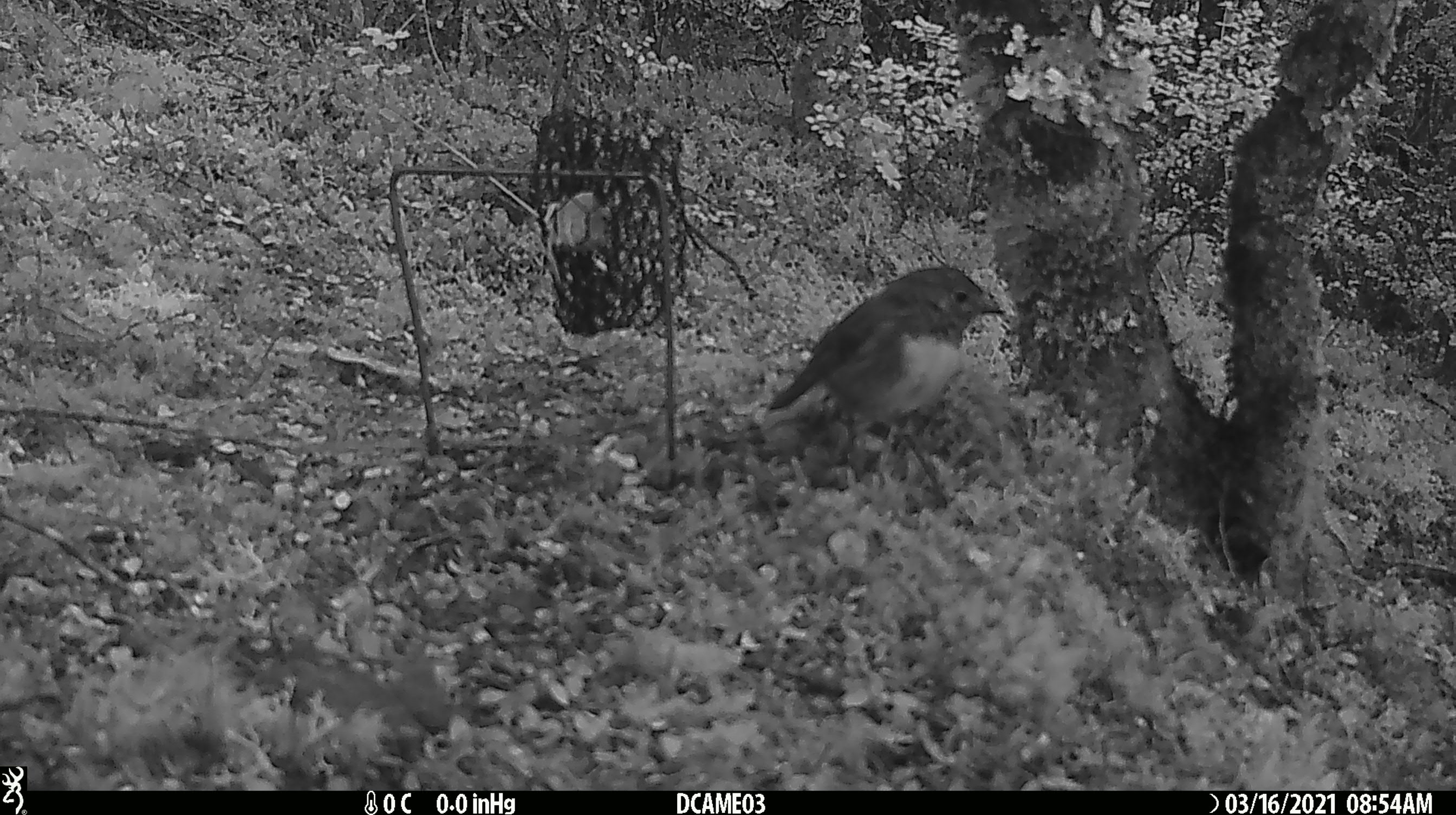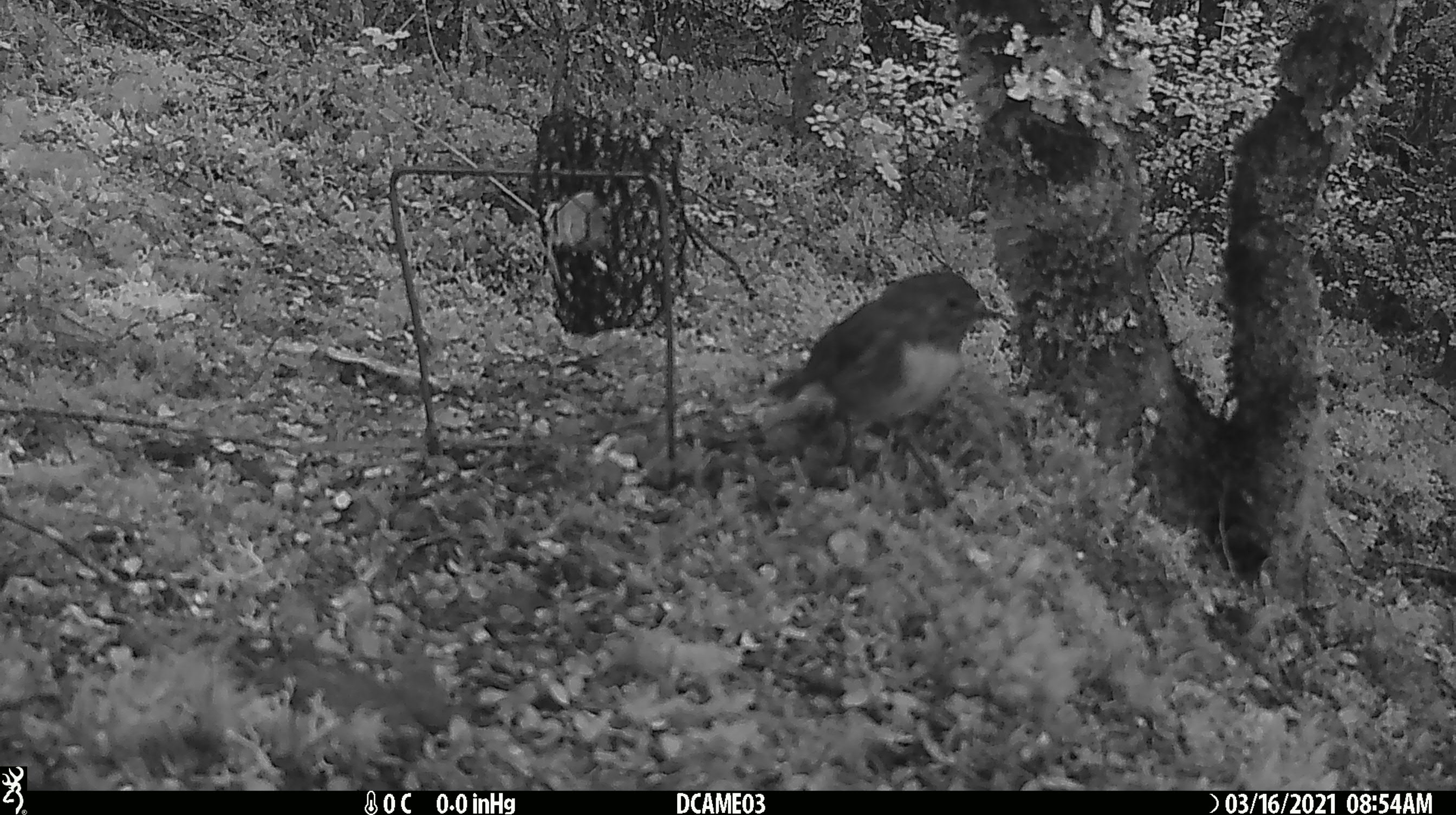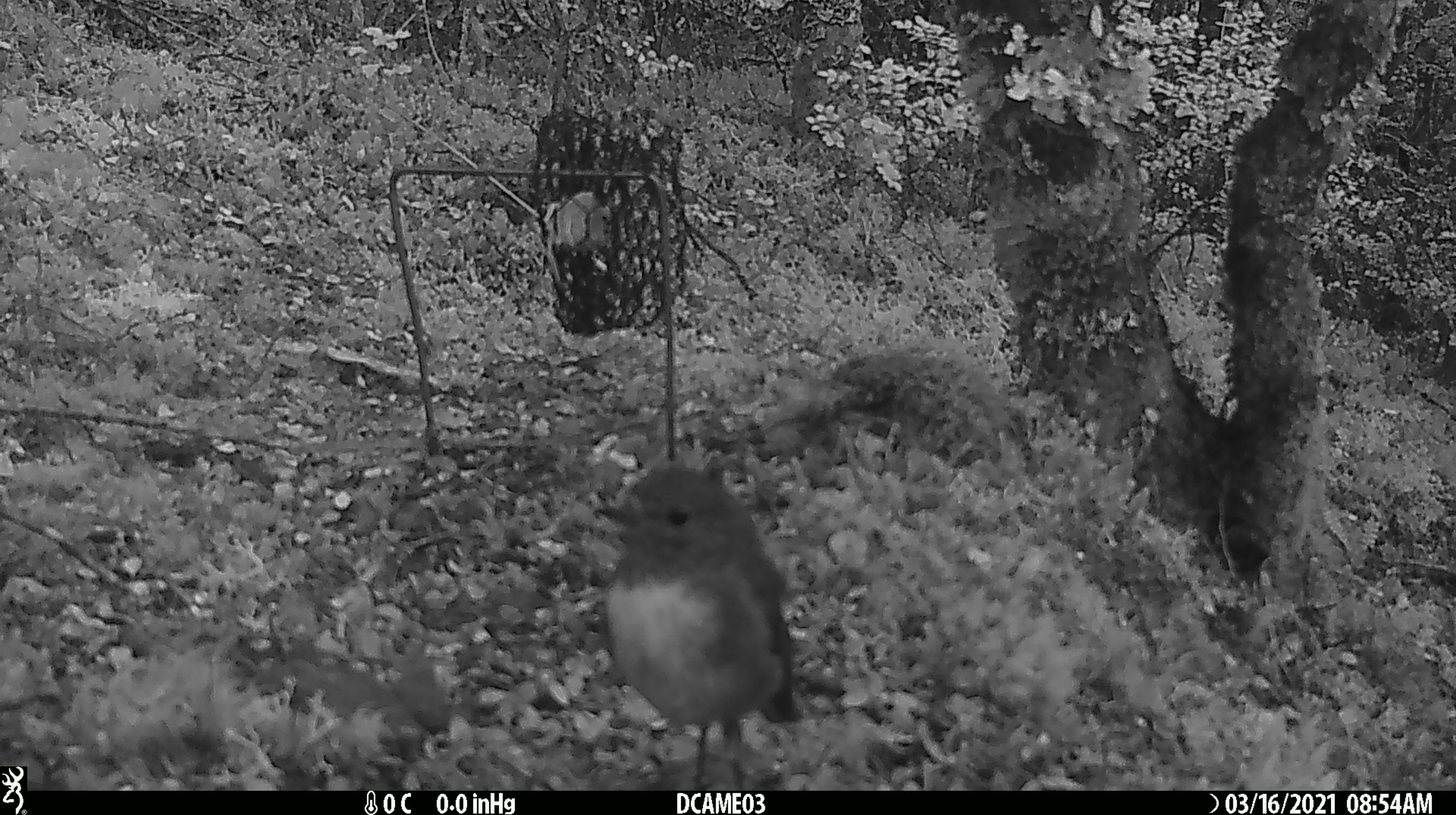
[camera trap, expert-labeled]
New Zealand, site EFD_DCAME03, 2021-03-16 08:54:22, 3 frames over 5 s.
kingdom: Animalia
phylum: Chordata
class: Aves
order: Passeriformes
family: Petroicidae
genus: Petroica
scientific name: Petroica australis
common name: new zealand robin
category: robin